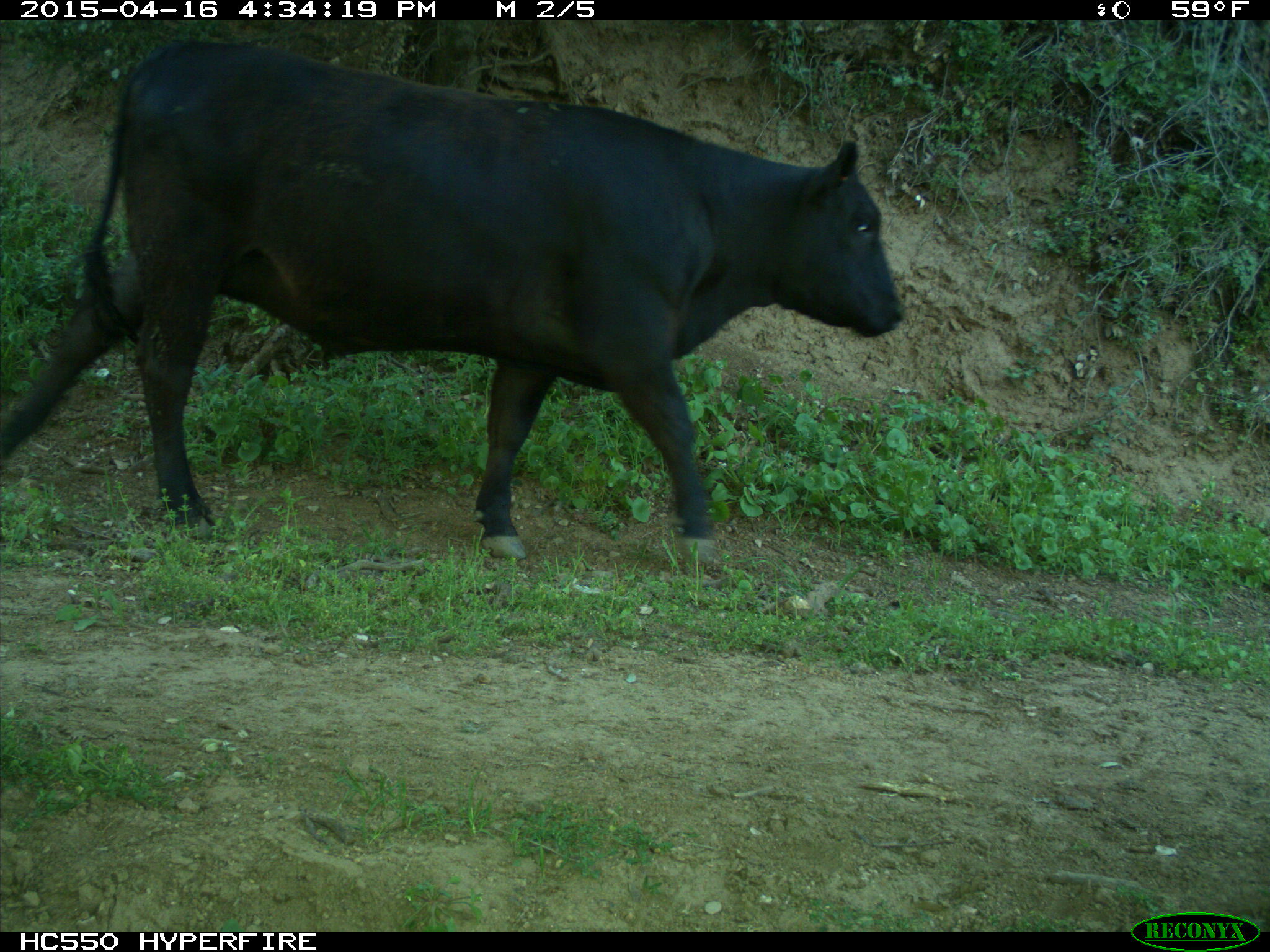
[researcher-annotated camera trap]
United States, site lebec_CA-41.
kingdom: Animalia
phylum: Chordata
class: Mammalia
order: Artiodactyla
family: Bovidae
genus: Bos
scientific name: Bos taurus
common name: domestic cow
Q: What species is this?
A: Bos taurus (domestic cow).